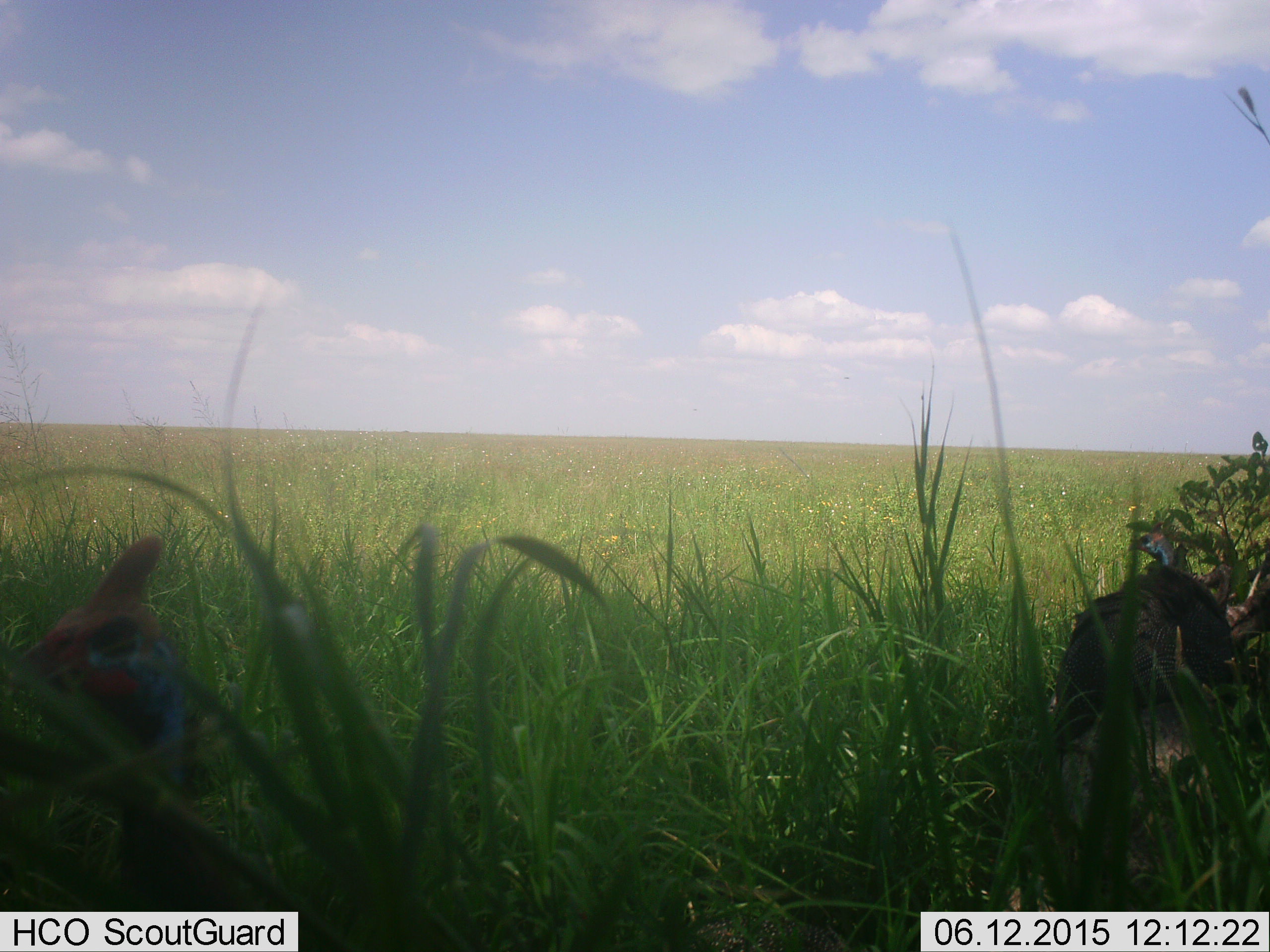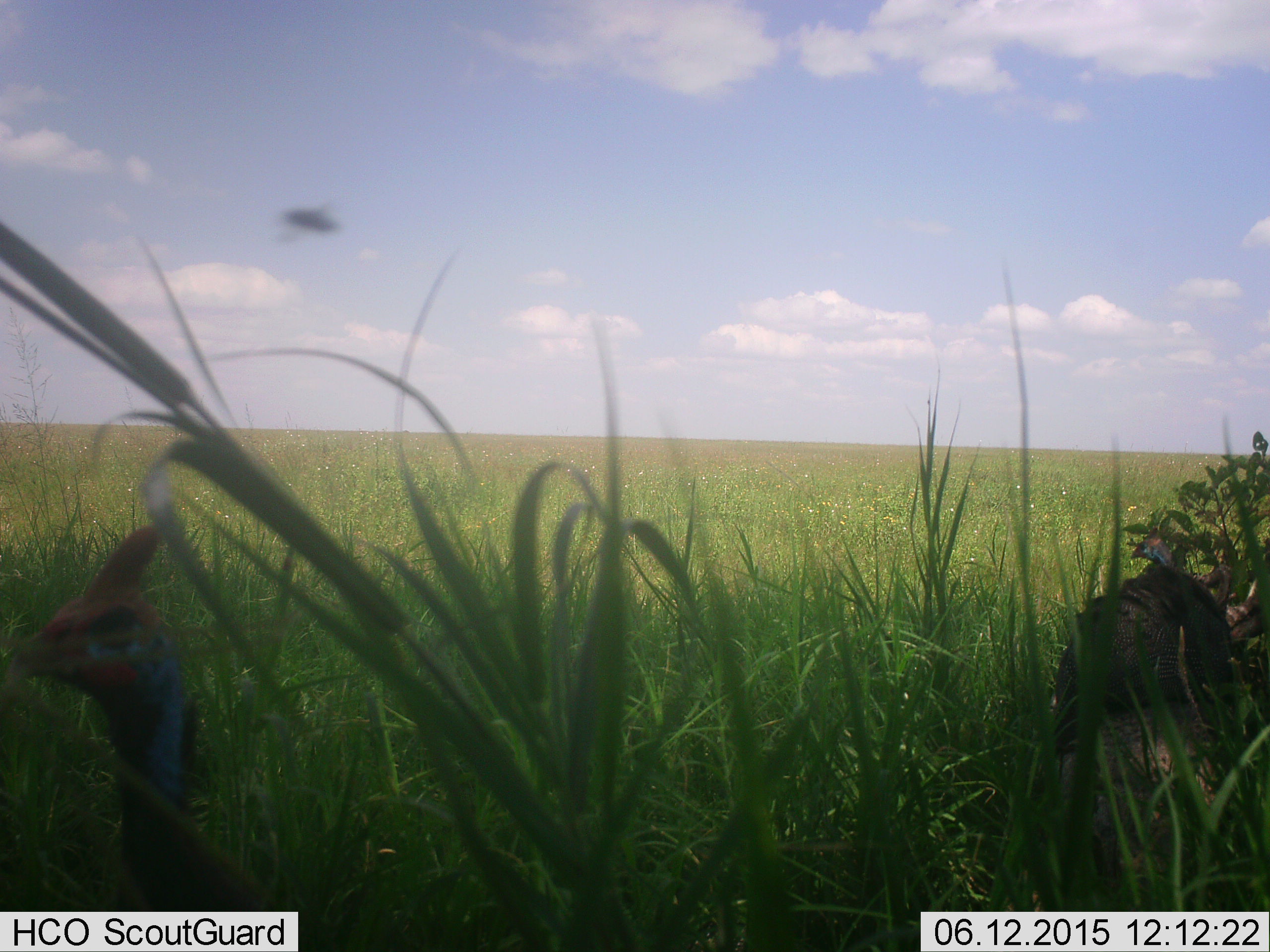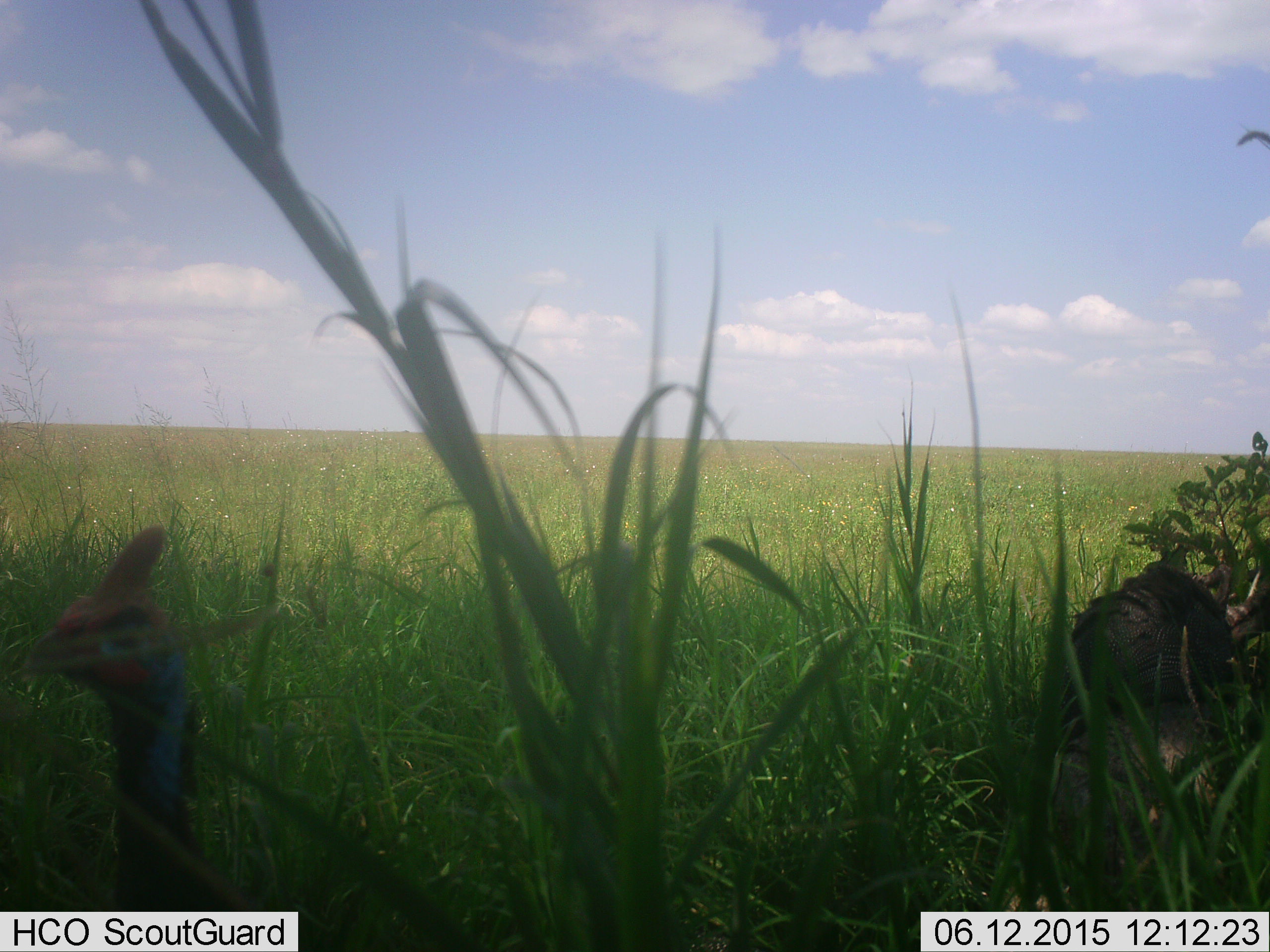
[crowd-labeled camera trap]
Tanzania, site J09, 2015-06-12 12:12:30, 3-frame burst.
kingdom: Animalia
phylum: Chordata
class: Aves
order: Galliformes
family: Numididae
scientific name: Numididae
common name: guinea fowl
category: guineafowl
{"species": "guineafowl (guinea fowl) (Numididae)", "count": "2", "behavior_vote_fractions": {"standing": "100%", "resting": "29%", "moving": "0%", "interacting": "0%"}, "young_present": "0%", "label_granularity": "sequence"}